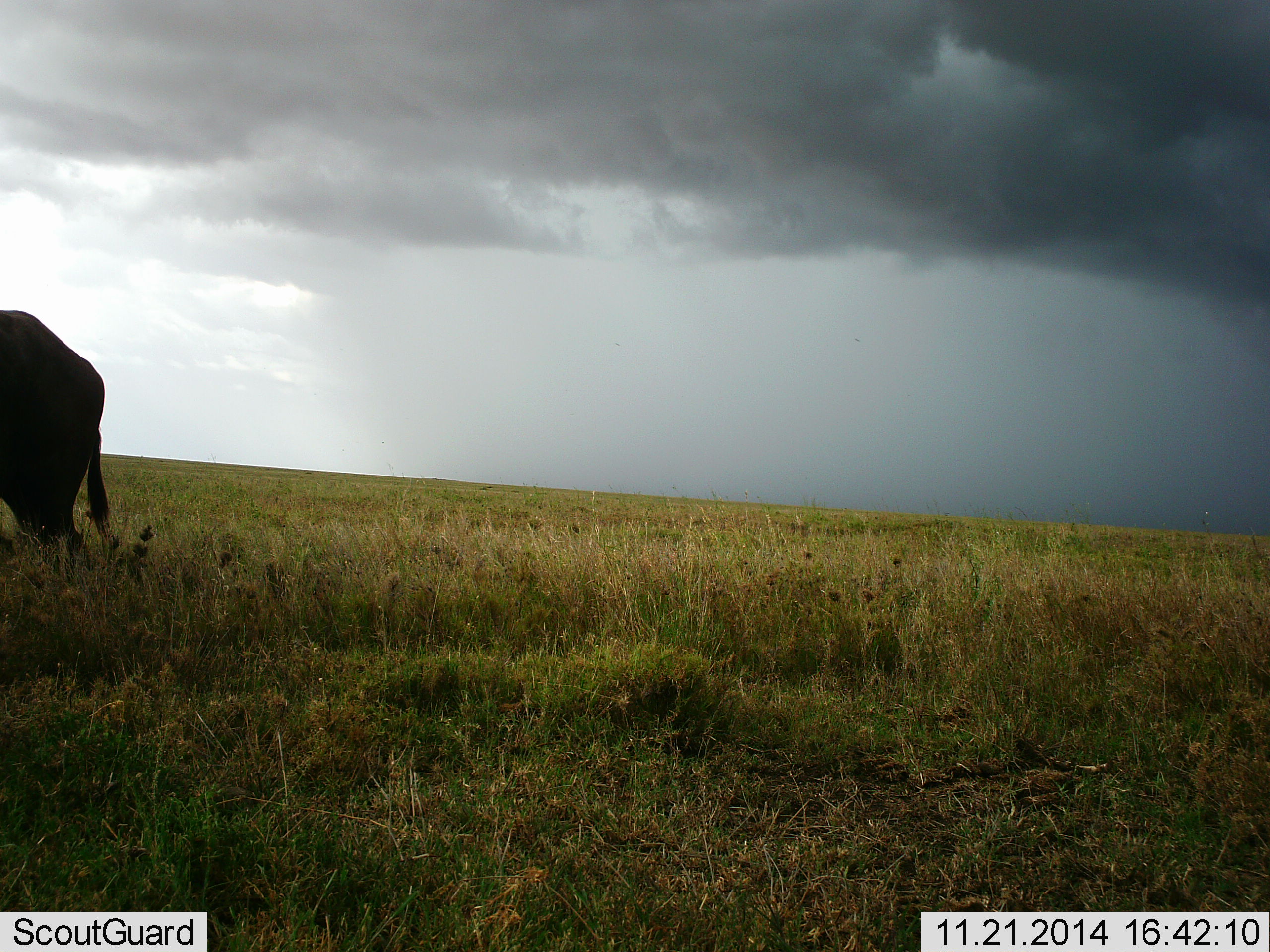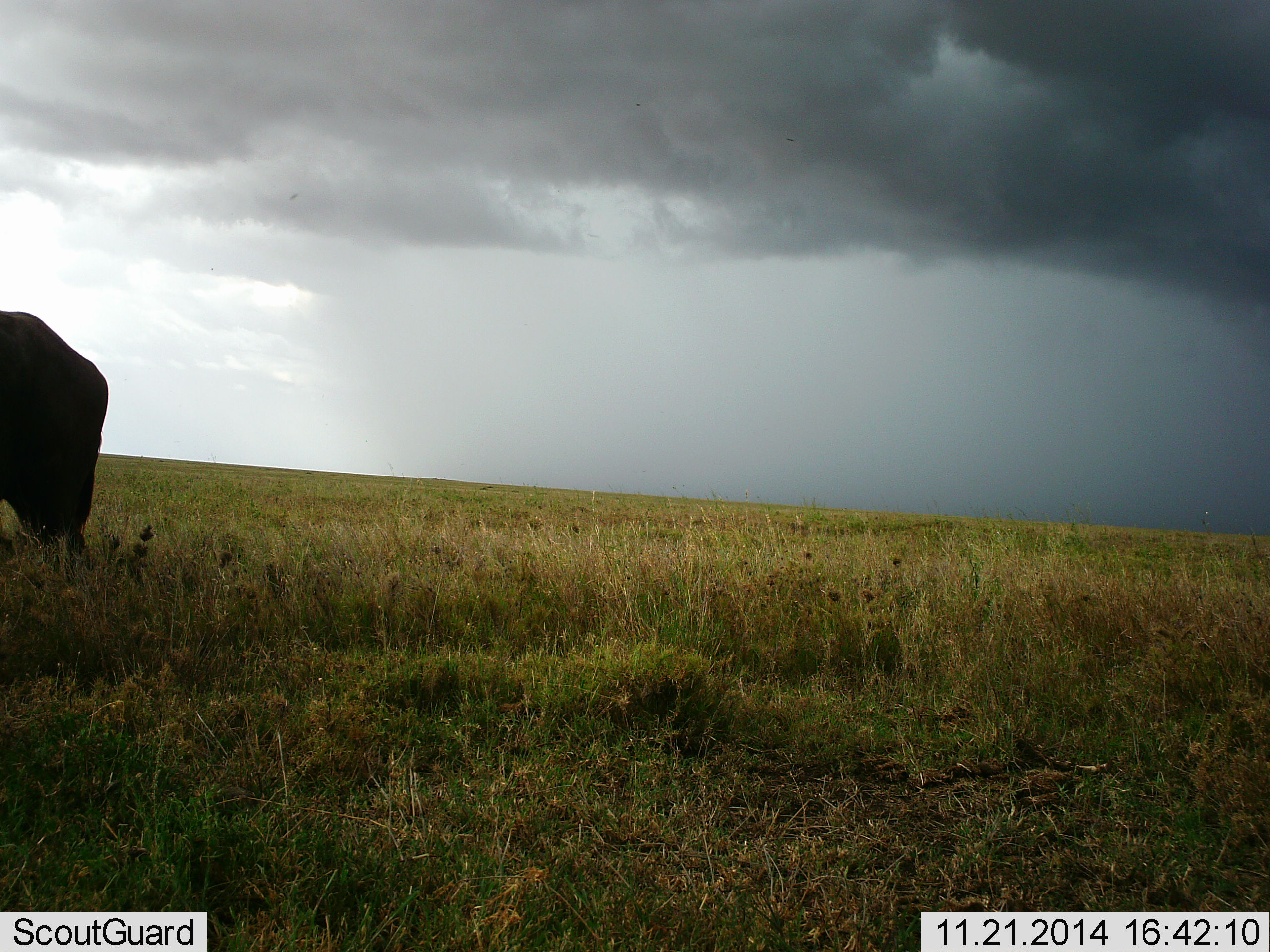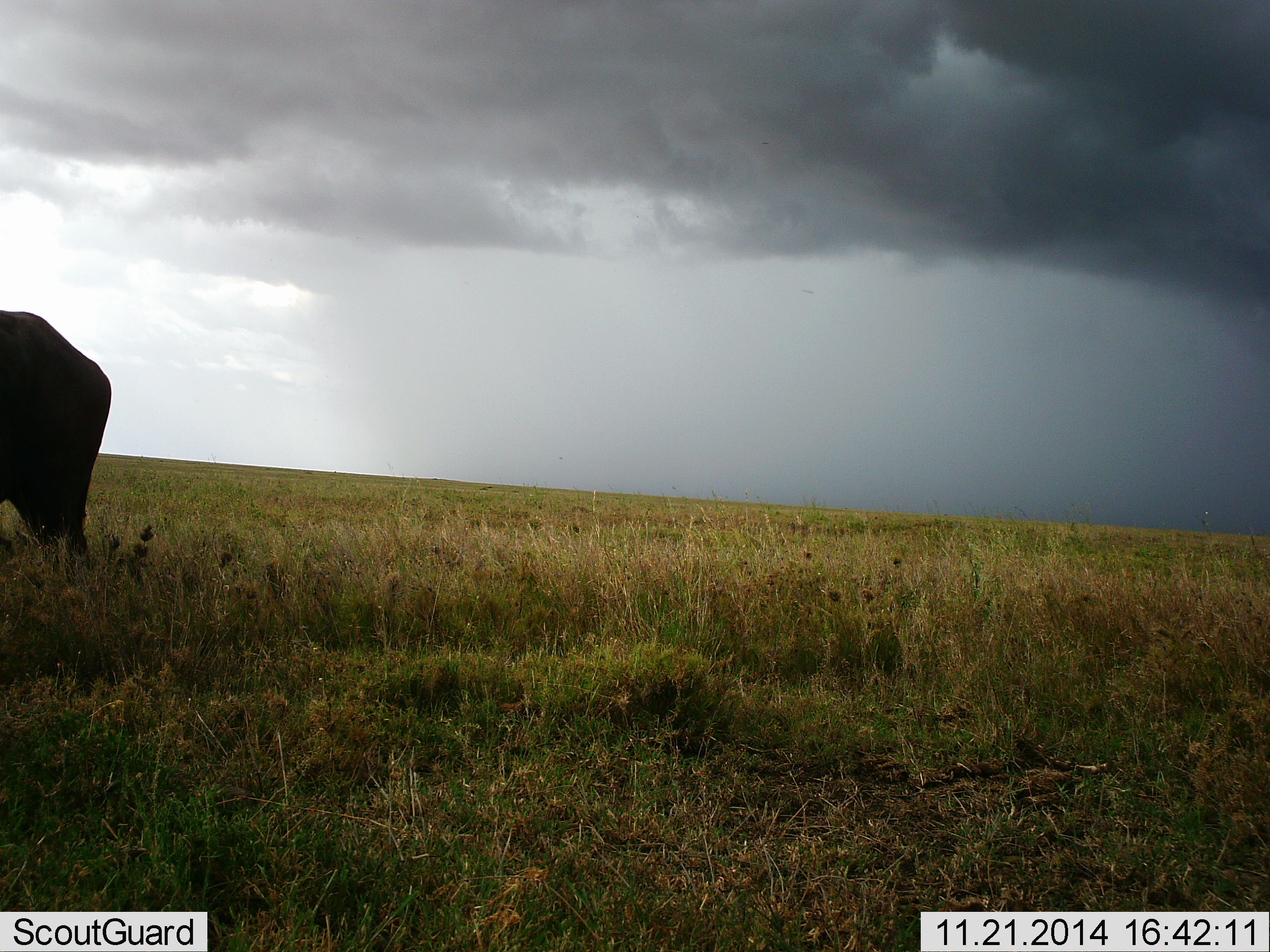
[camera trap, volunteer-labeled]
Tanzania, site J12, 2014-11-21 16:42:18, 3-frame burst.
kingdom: Animalia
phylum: Chordata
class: Mammalia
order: Artiodactyla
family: Bovidae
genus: Syncerus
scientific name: Syncerus caffer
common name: cape buffalo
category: buffalo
Buffalo (cape buffalo) (Syncerus caffer), count 1. Behavior (volunteer vote fractions): standing 90%, resting 0%, moving 0%, interacting 0%. Young present (vote fraction): 0%. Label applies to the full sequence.